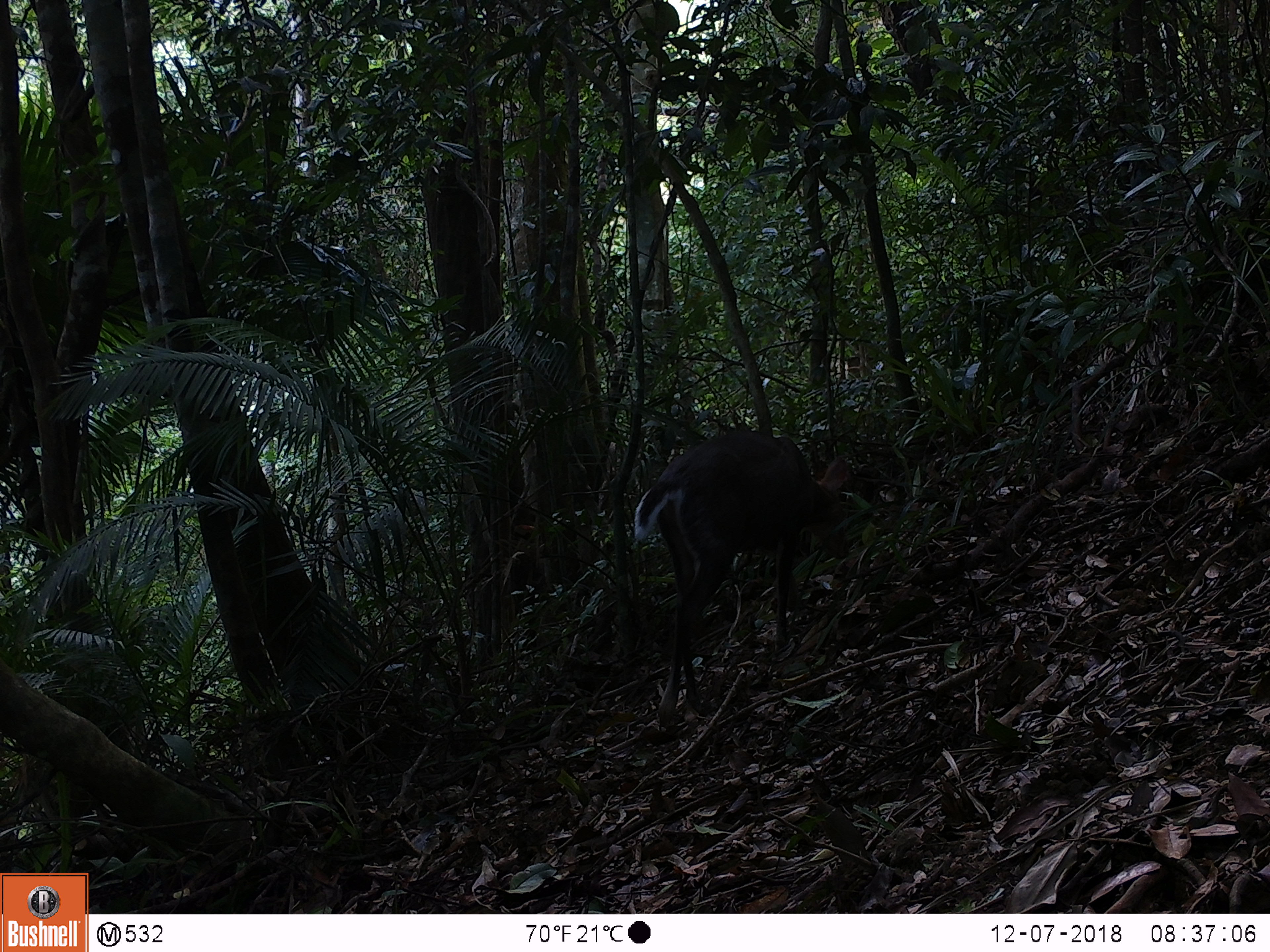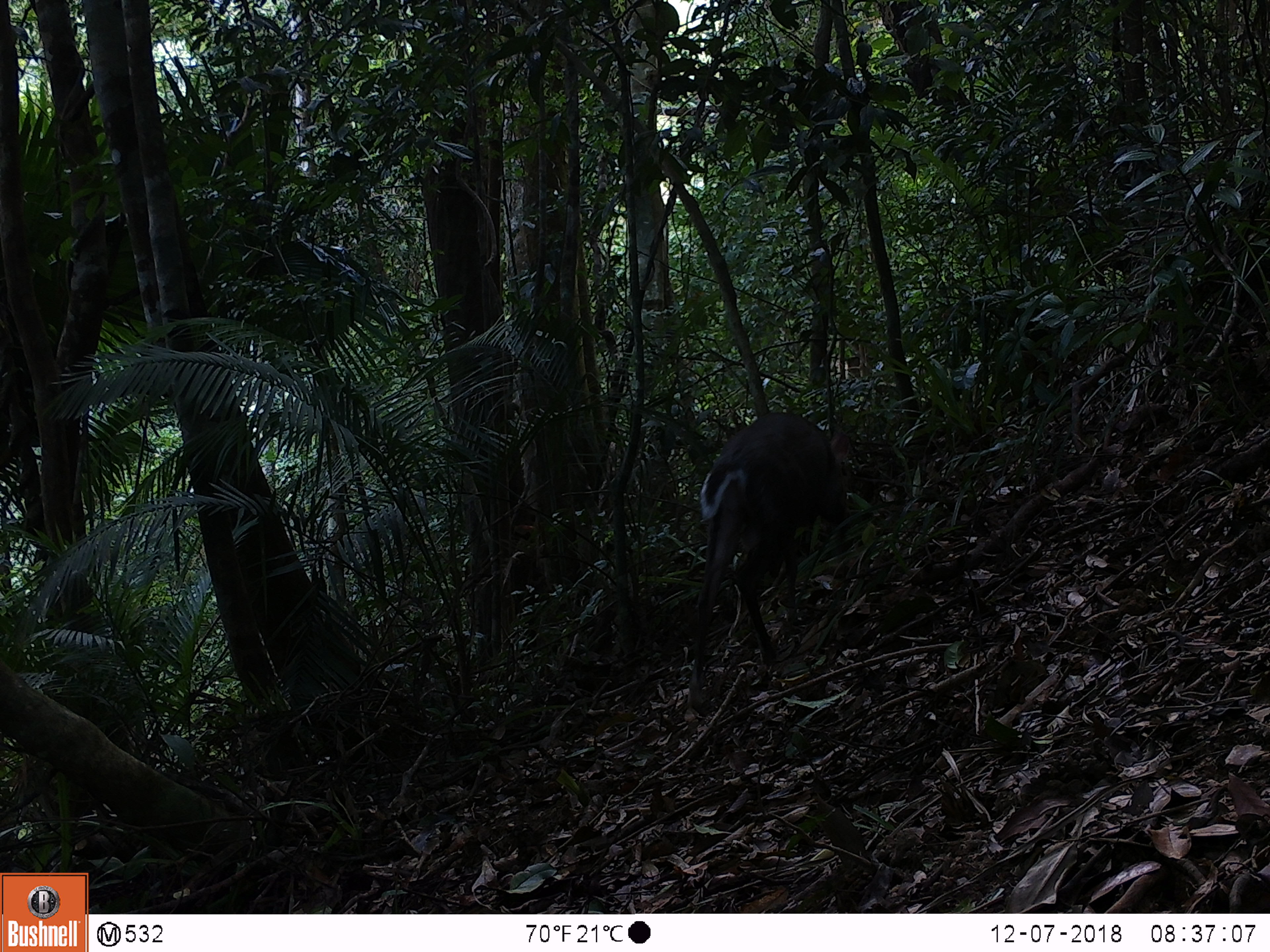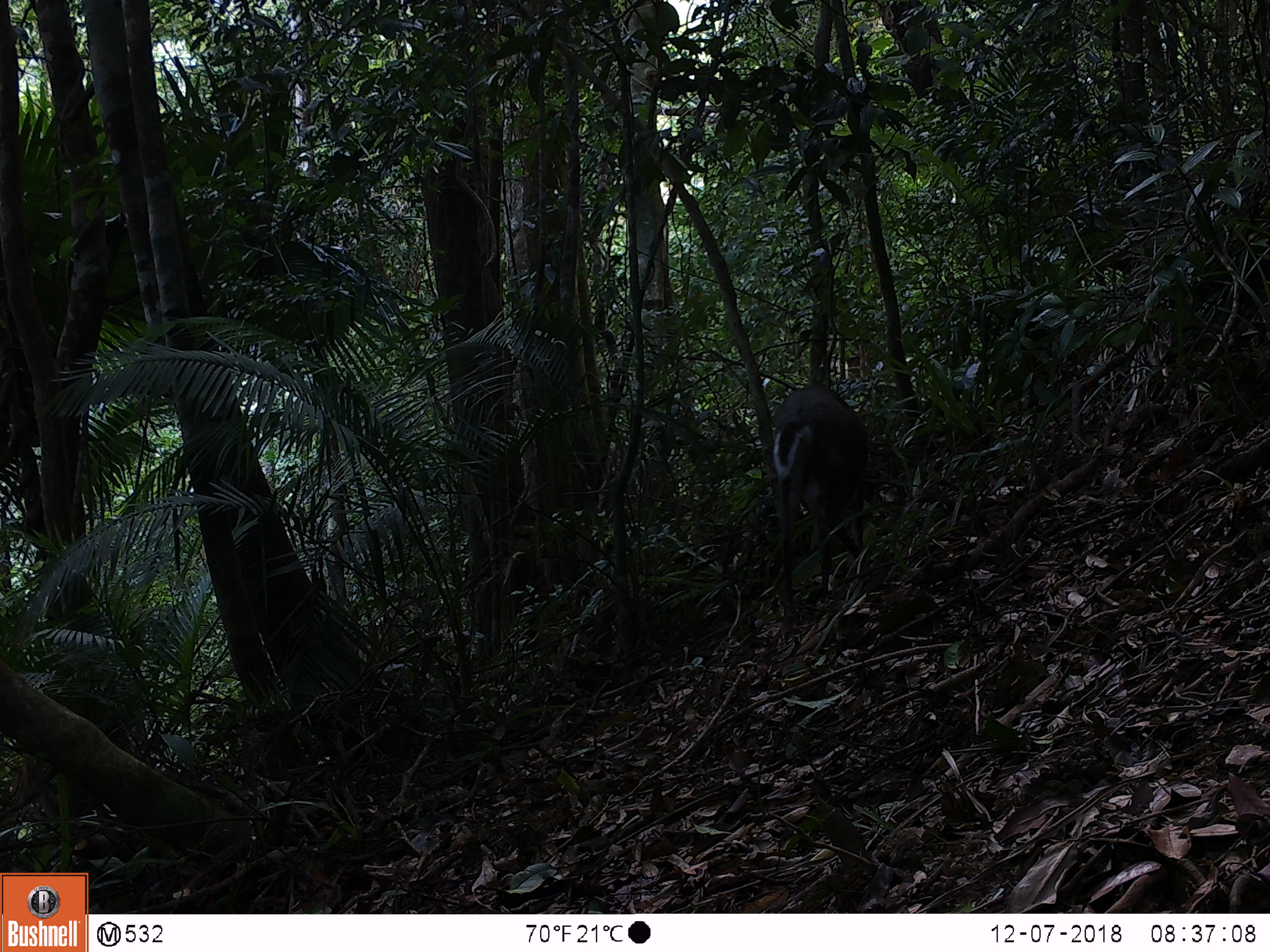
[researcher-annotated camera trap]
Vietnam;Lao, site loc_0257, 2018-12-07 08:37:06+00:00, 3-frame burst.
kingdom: Animalia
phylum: Chordata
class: Mammalia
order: Artiodactyla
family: Cervidae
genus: Muntiacus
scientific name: Muntiacus rooseveltorum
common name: roosevelt's muntjac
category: roosevelts muntjac group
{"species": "roosevelts muntjac group (roosevelt's muntjac) (Muntiacus rooseveltorum)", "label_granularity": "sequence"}